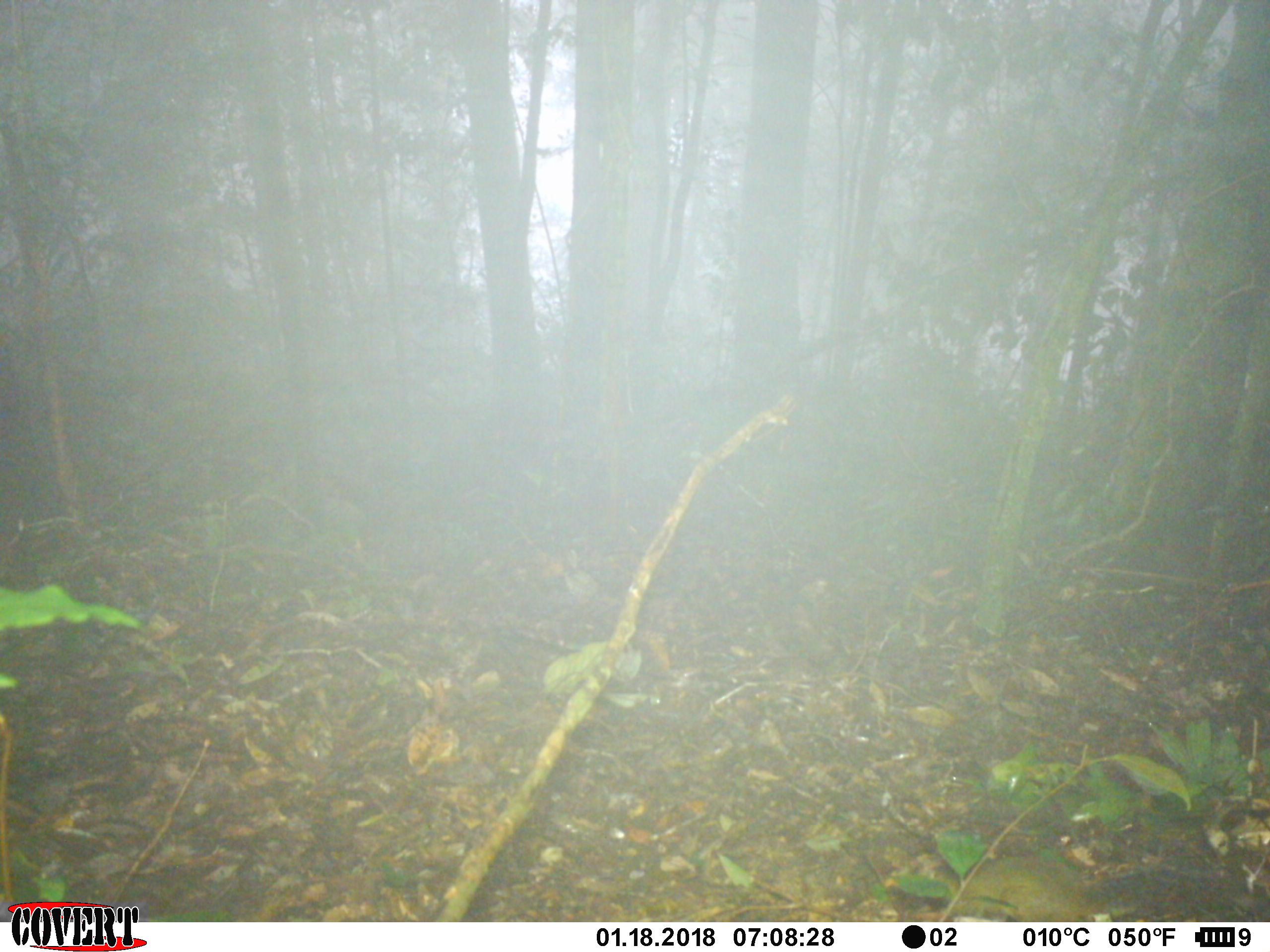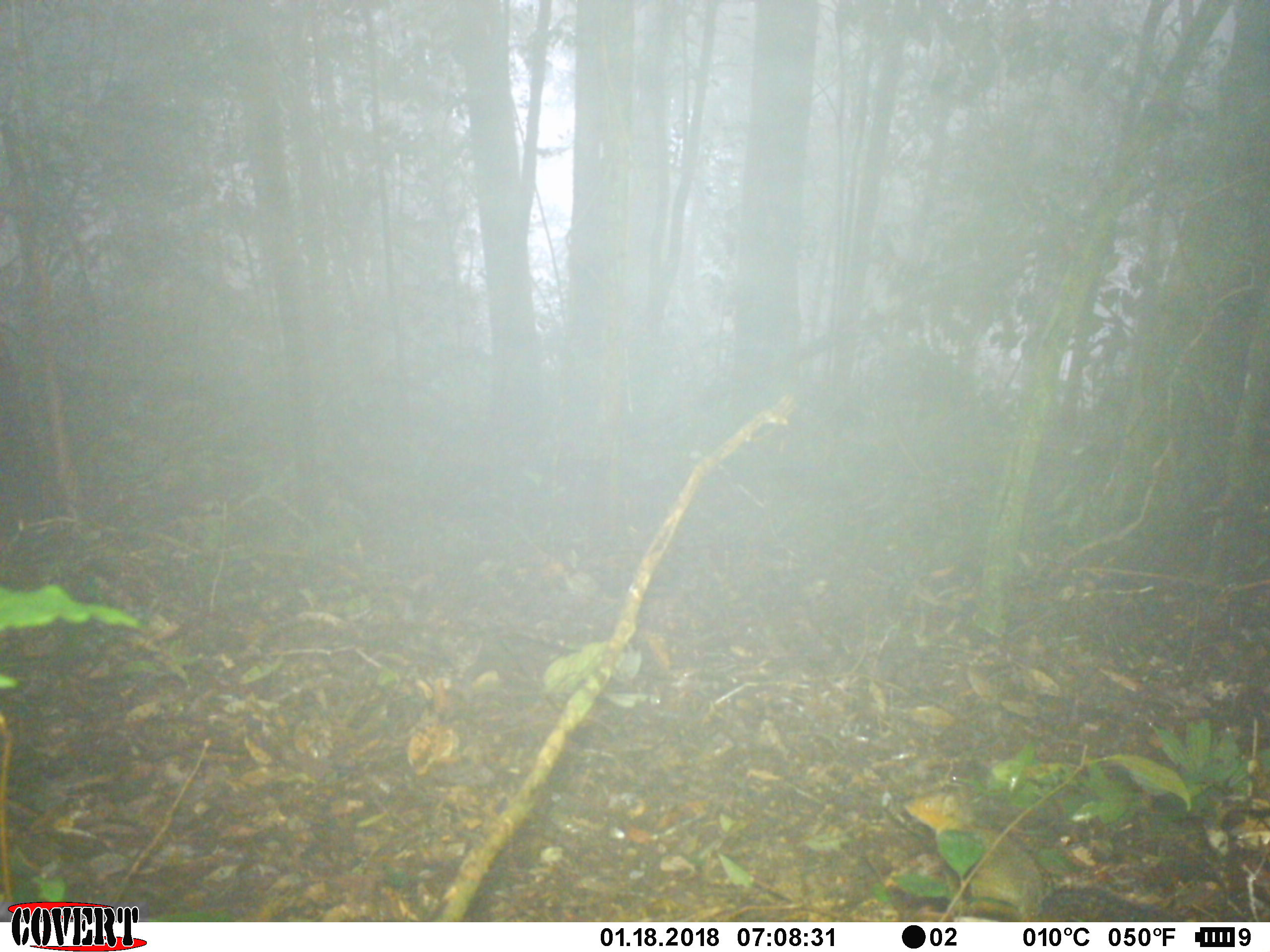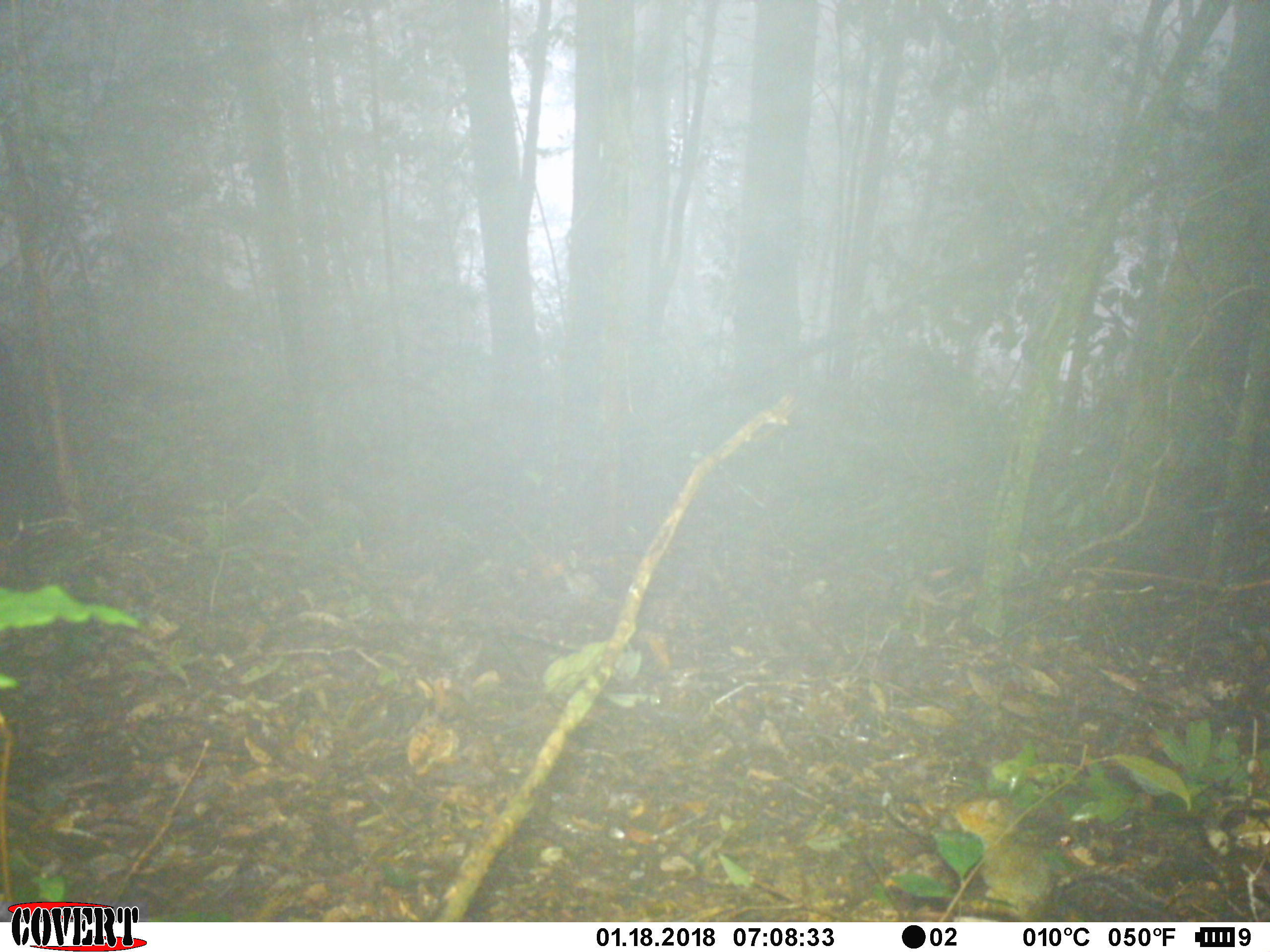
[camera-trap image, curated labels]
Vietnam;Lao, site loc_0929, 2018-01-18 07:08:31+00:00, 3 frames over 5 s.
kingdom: Animalia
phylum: Chordata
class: Mammalia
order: Rodentia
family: Sciuridae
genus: Dremomys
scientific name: Dremomys rufigenis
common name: red-cheeked squirrel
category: red cheeked squirrel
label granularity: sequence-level